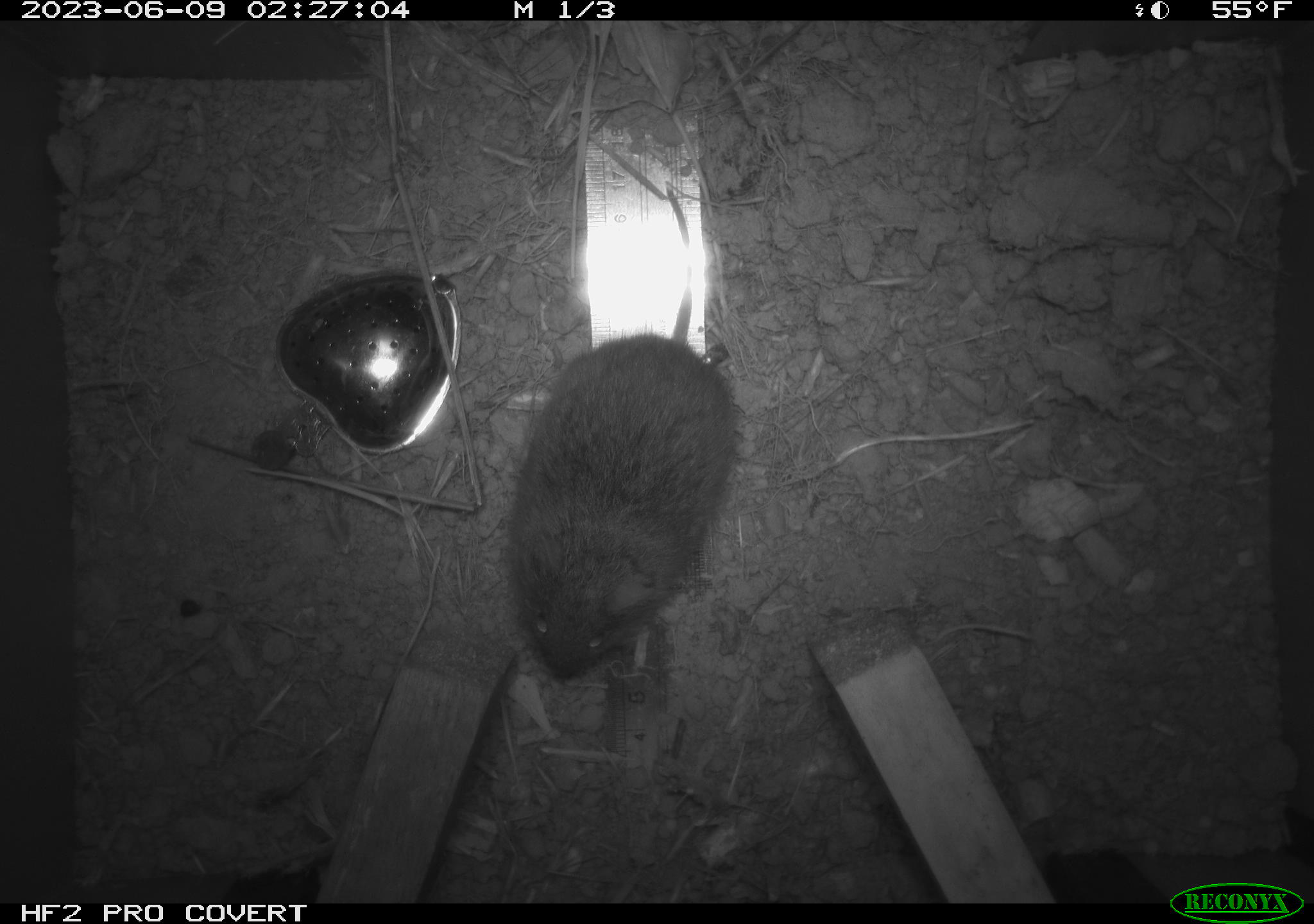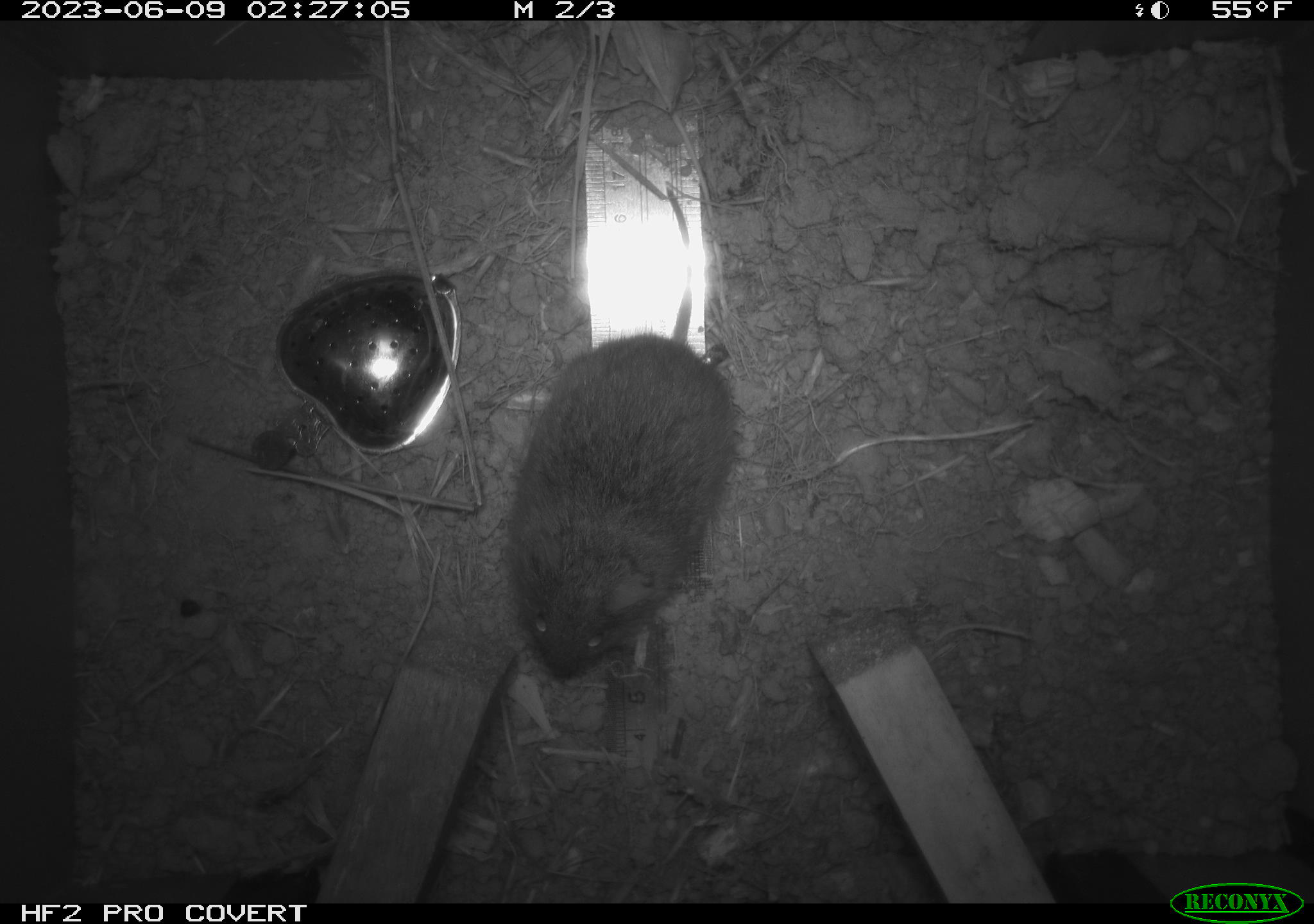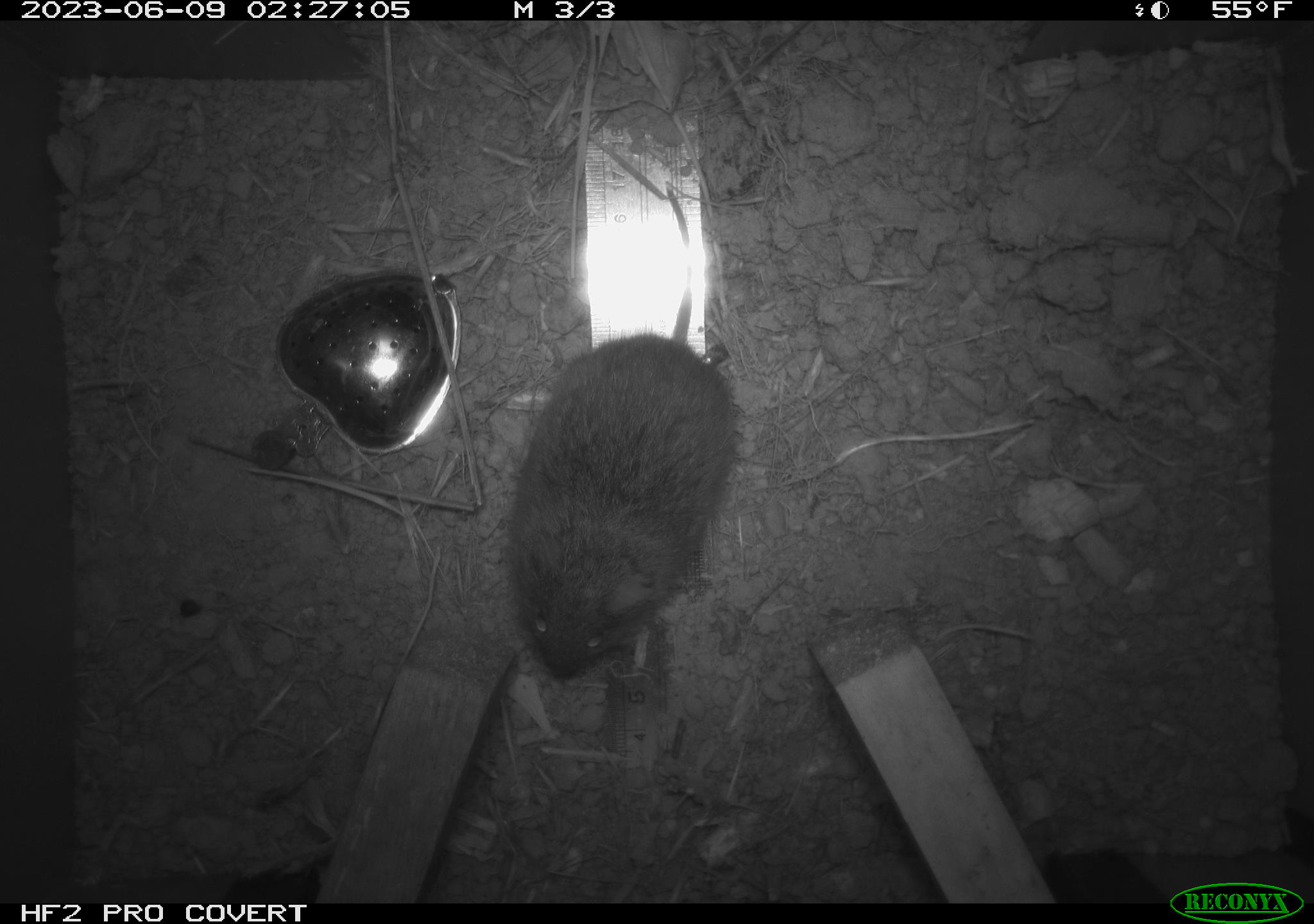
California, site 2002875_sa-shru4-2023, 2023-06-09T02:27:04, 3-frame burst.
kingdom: Animalia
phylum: Chordata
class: Mammalia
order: Rodentia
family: Cricetidae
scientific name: Arvicolinae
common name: voles, lemmings, and muskrats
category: arvicolinae subfamily